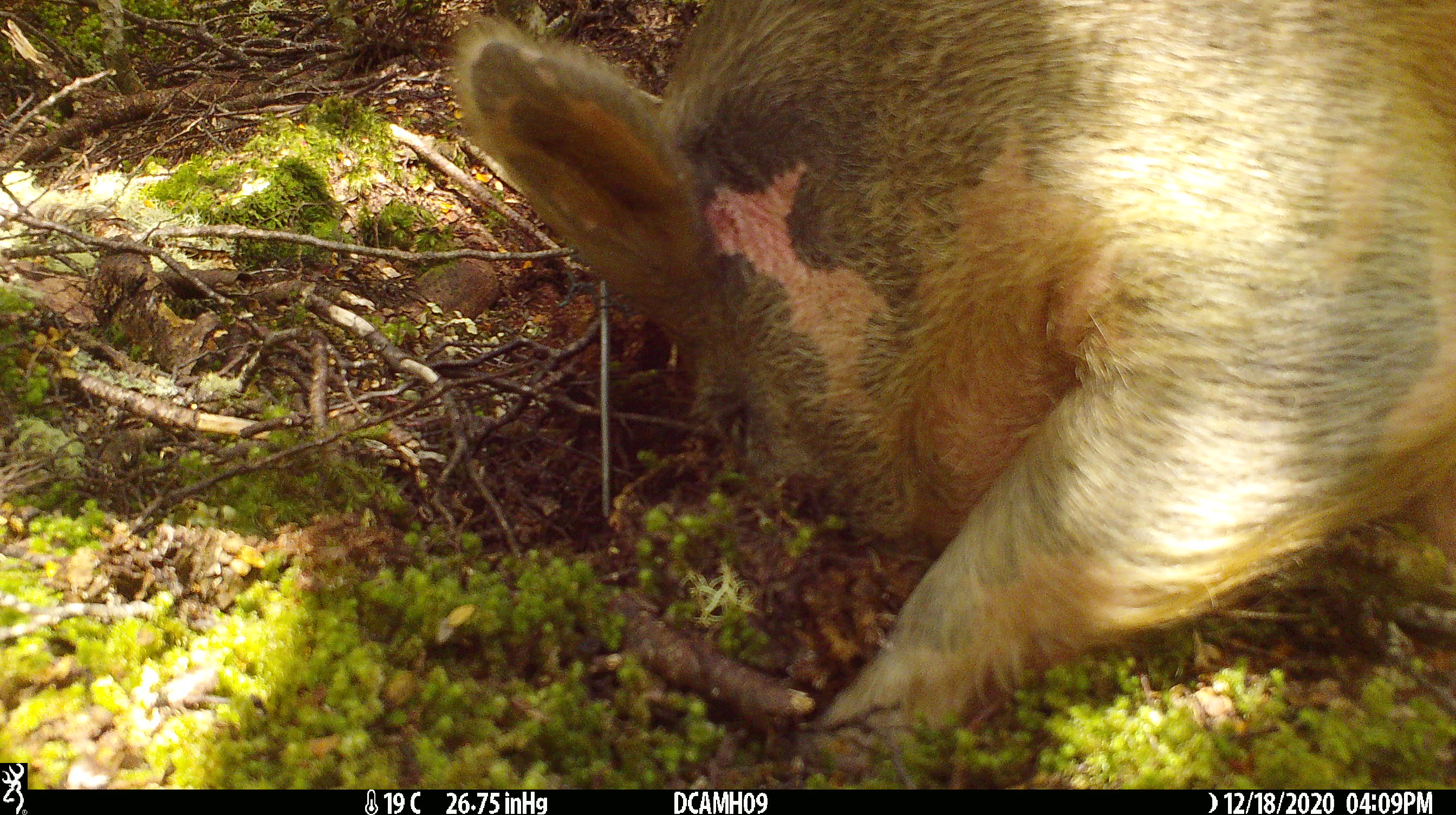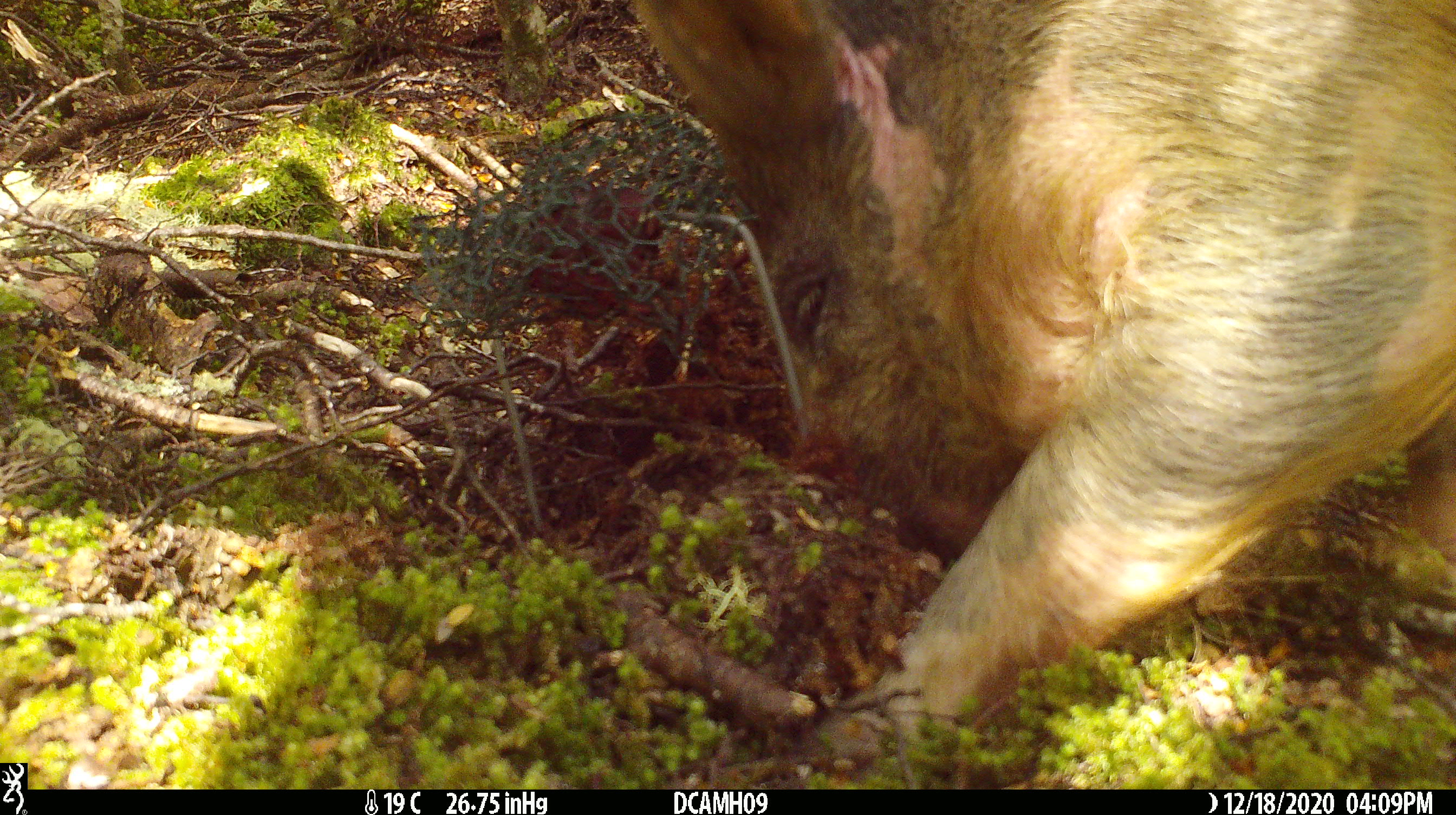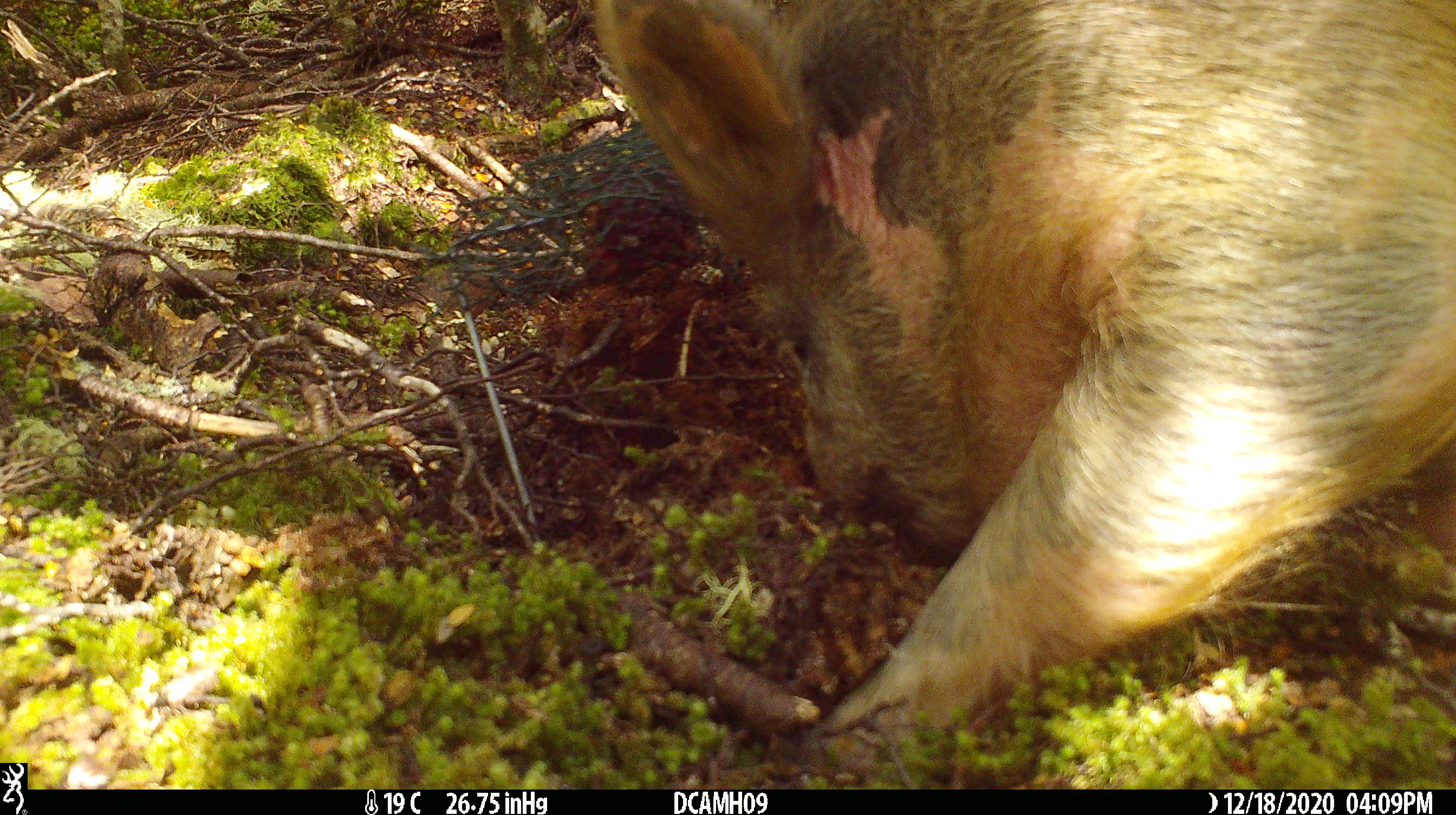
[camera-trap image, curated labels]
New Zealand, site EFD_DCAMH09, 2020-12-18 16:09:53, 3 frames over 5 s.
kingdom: Animalia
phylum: Chordata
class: Mammalia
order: Artiodactyla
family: Suidae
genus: Sus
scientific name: Sus scrofa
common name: pig